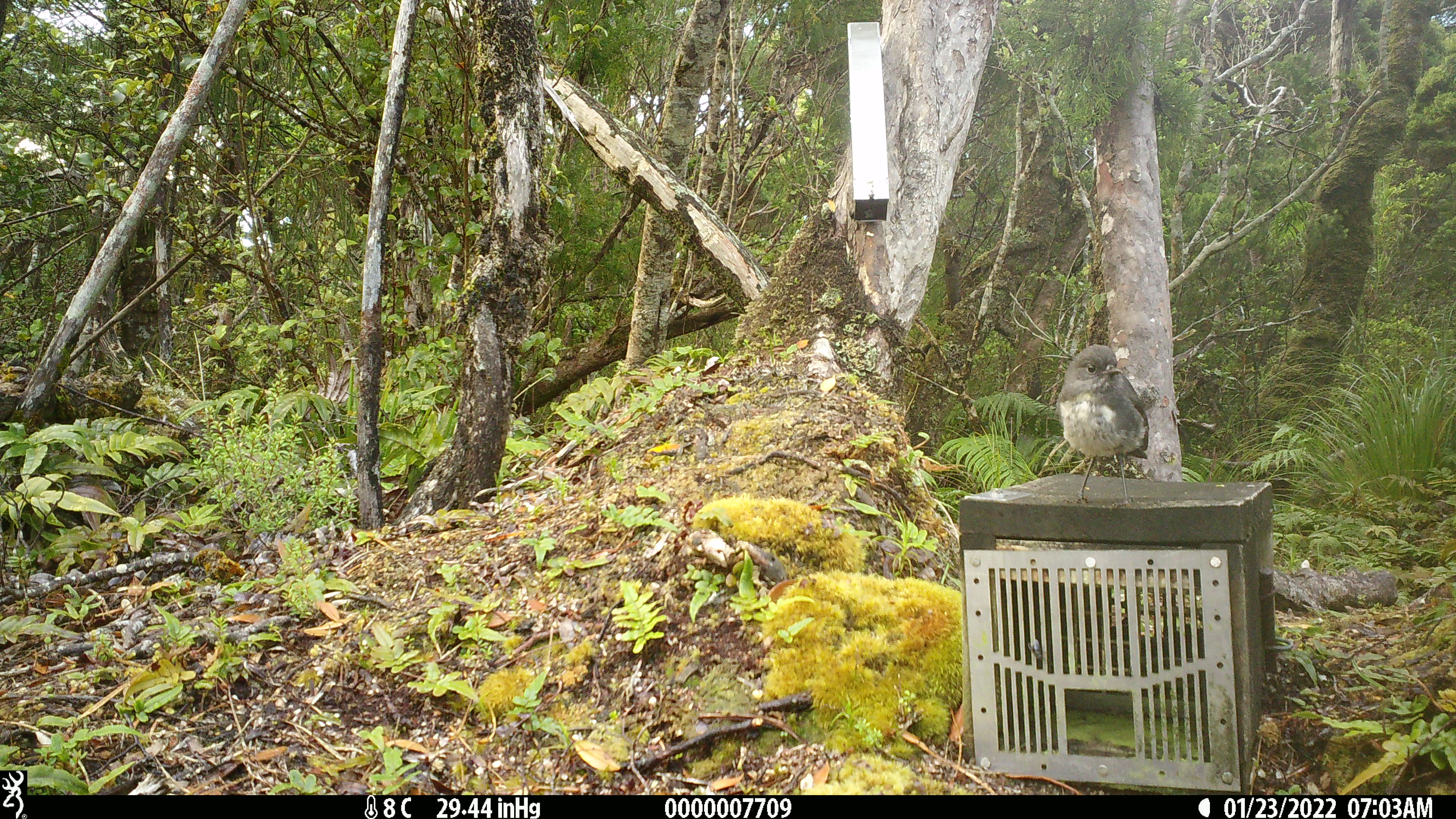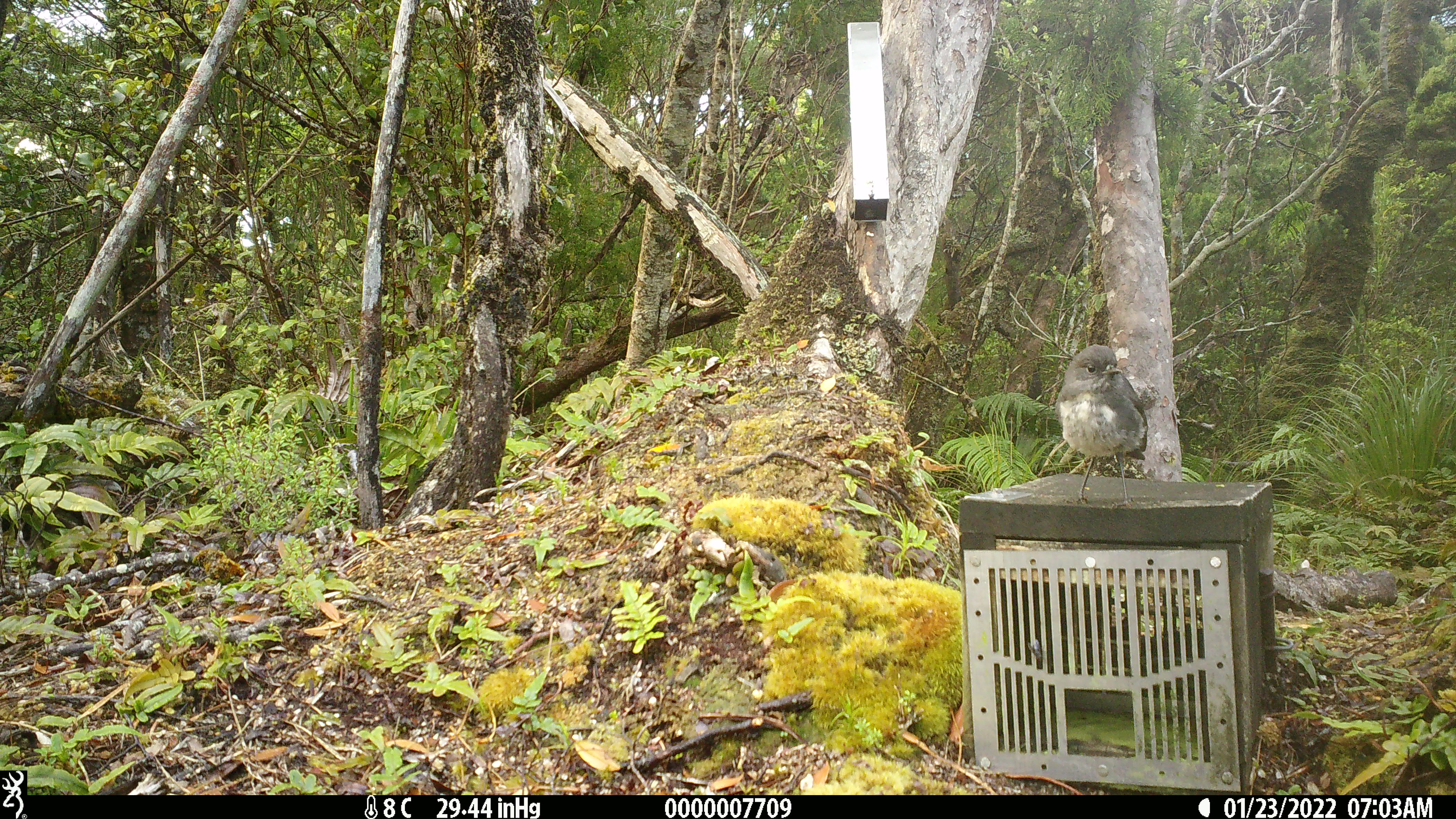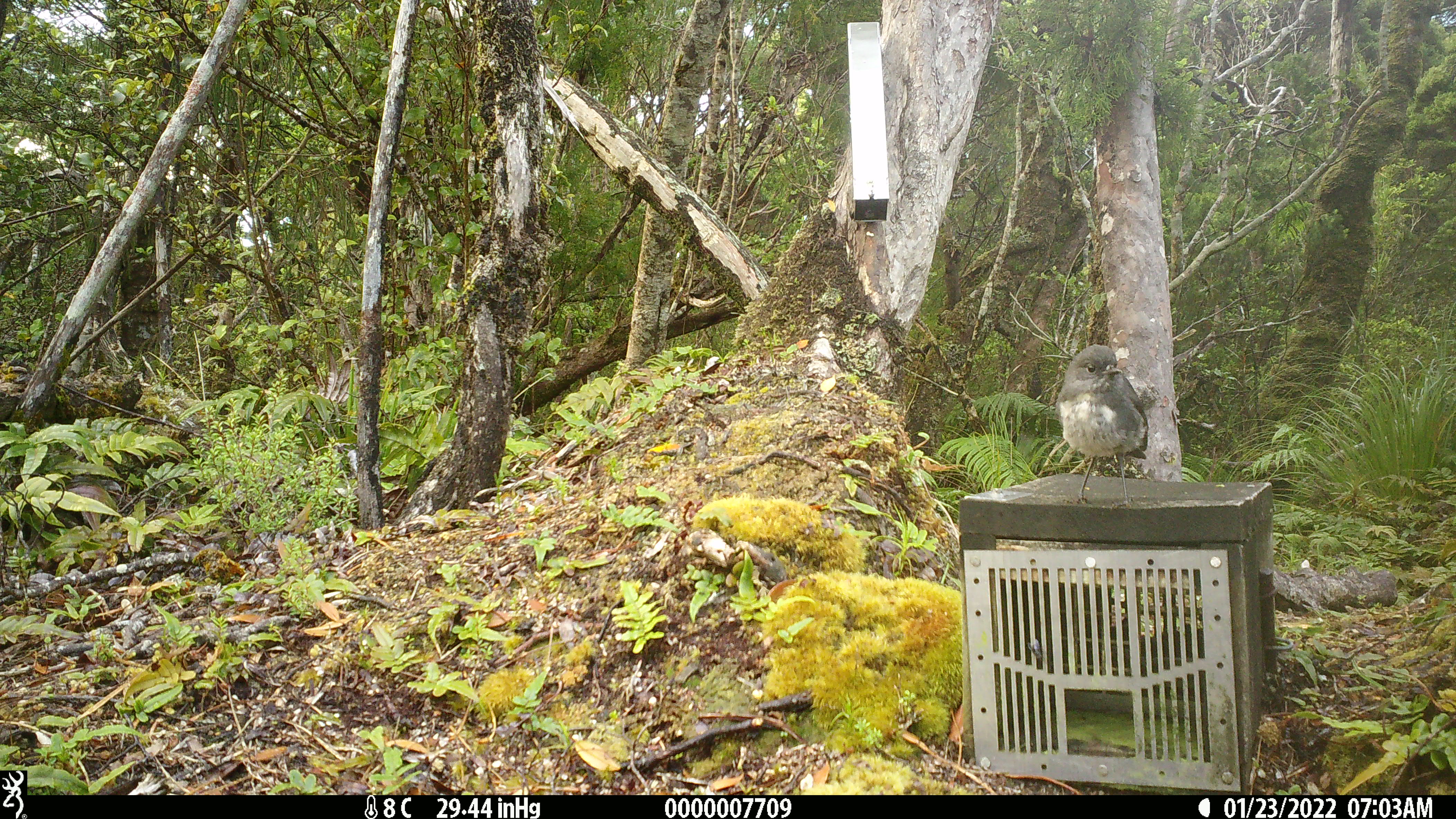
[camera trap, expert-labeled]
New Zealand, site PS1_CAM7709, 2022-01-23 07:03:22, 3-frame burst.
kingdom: Animalia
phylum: Chordata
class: Aves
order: Passeriformes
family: Petroicidae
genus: Petroica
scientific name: Petroica australis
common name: new zealand robin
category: robin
Robin (new zealand robin) (Petroica australis).